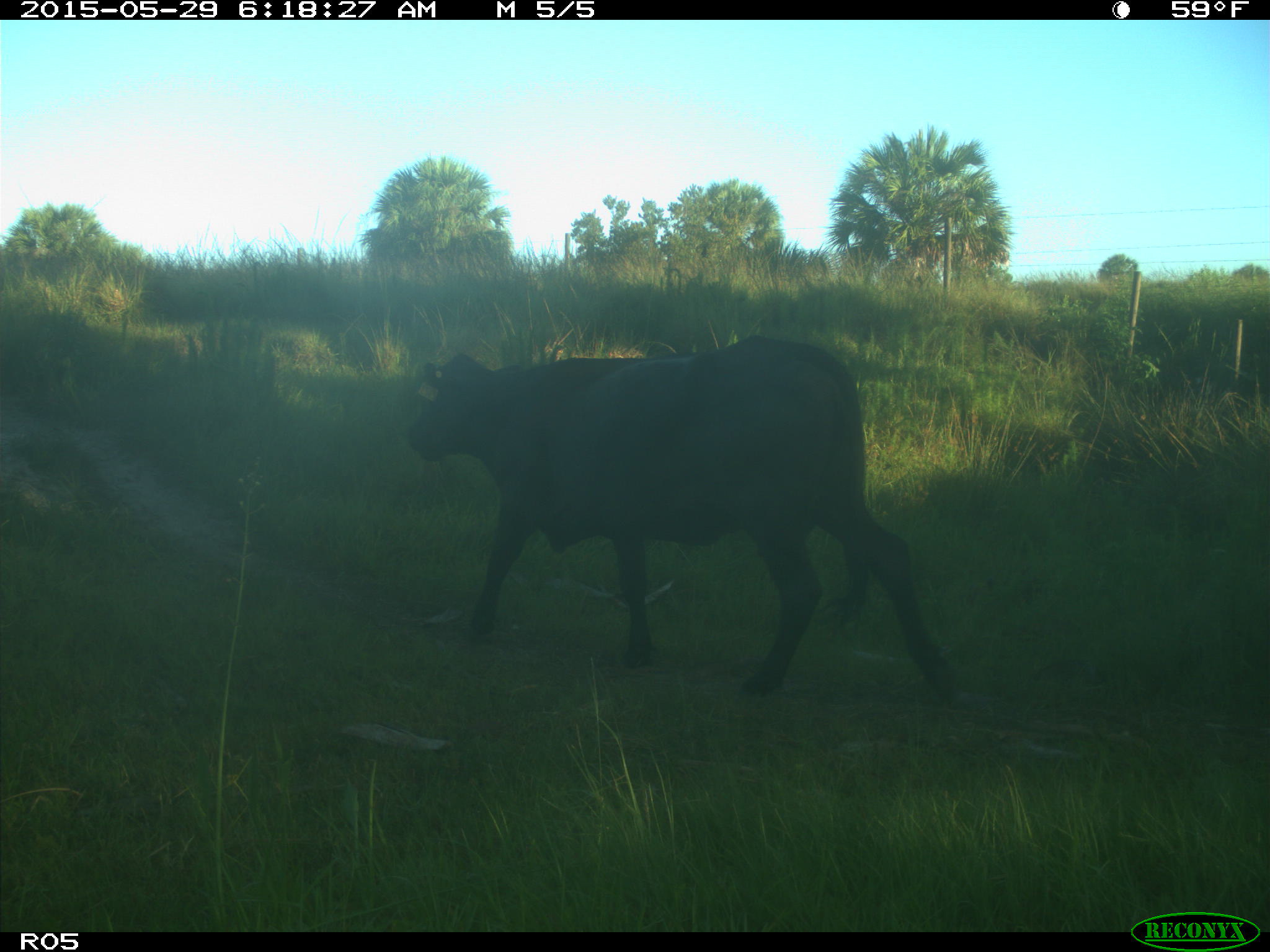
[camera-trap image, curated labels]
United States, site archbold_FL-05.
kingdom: Animalia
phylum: Chordata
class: Mammalia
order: Artiodactyla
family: Bovidae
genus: Bos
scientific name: Bos taurus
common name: domestic cow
Bos taurus (domestic cow).